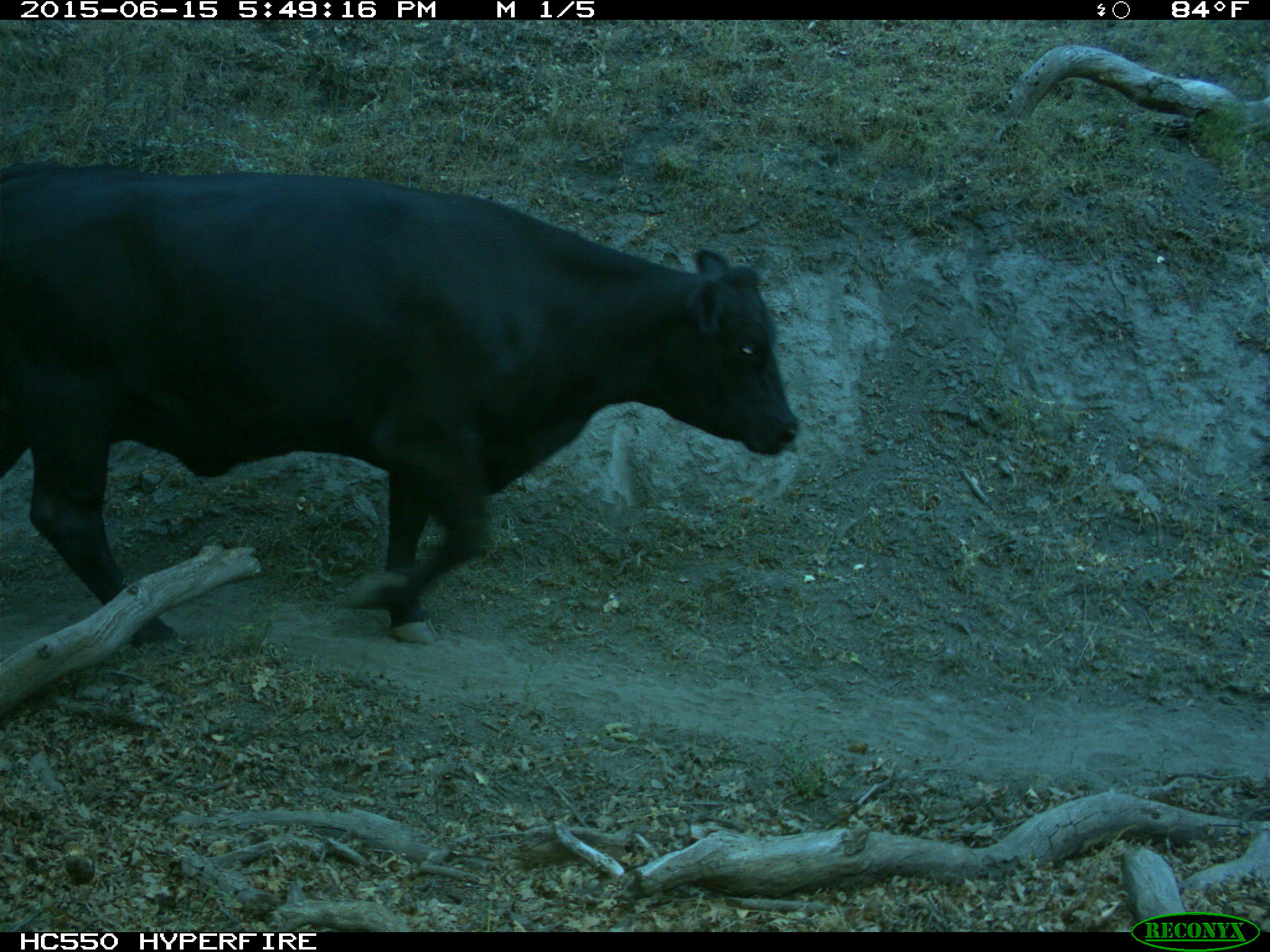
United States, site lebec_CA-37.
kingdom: Animalia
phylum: Chordata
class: Mammalia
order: Artiodactyla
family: Bovidae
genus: Bos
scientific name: Bos taurus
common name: domestic cow